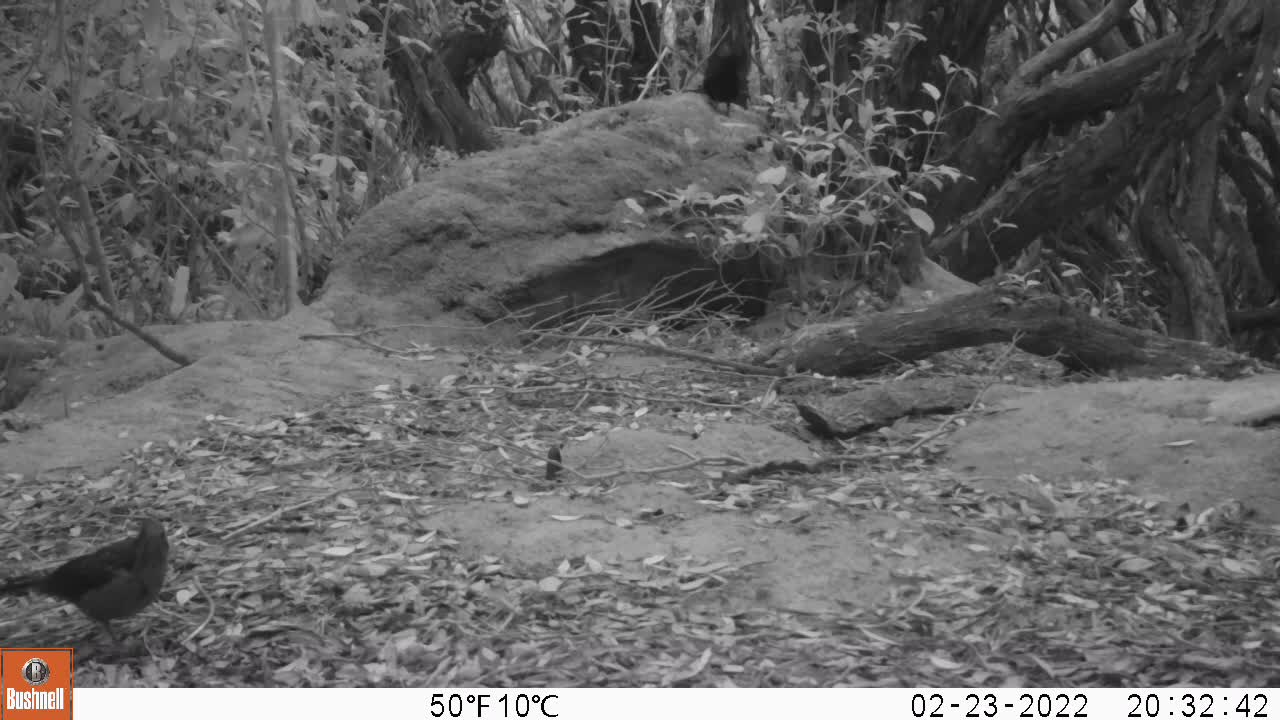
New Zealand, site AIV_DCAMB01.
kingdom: Animalia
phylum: Chordata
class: Aves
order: Passeriformes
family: Turdidae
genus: Turdus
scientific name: Turdus merula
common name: eurasian blackbird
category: blackbird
Blackbird (eurasian blackbird) (Turdus merula).